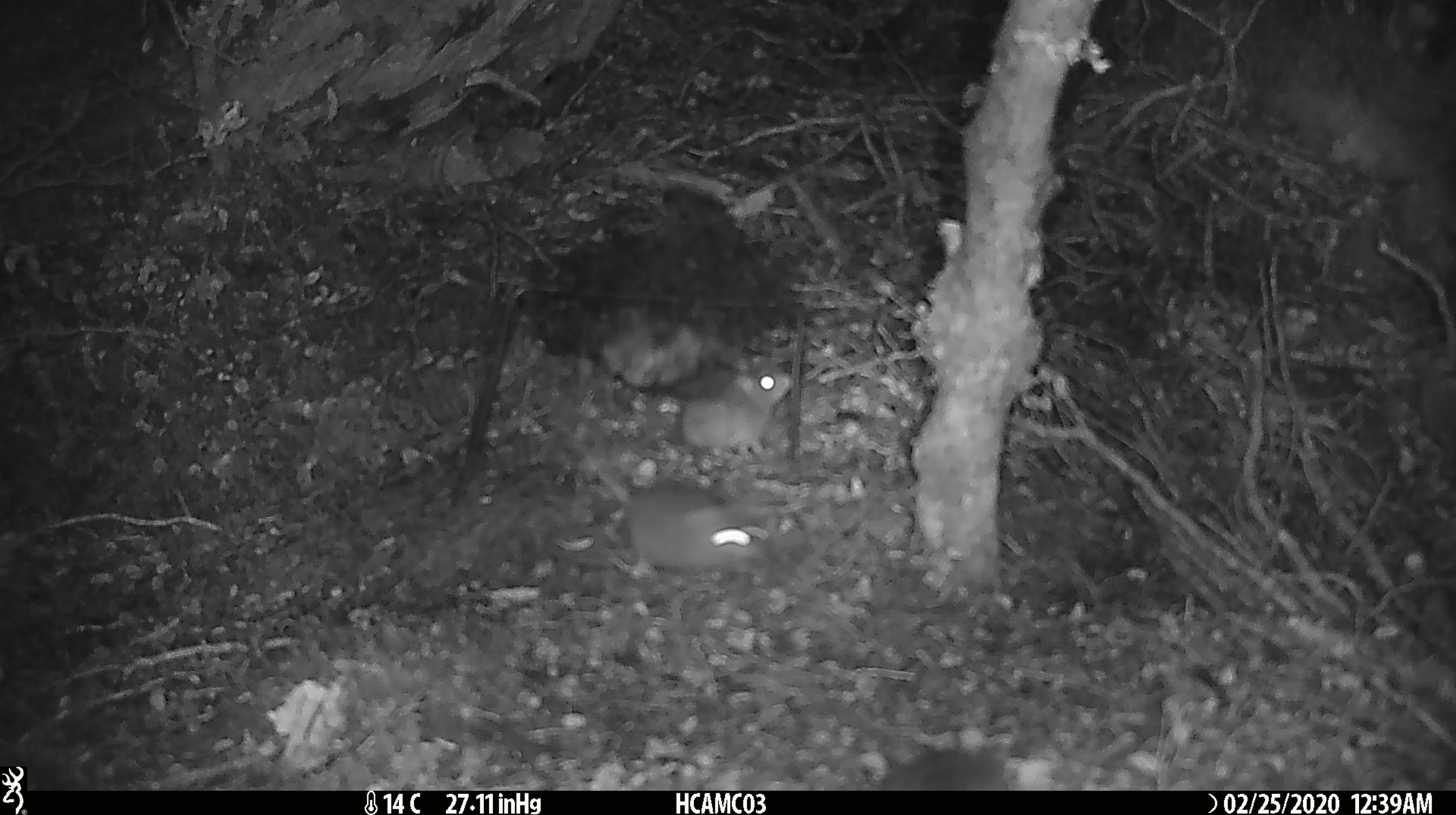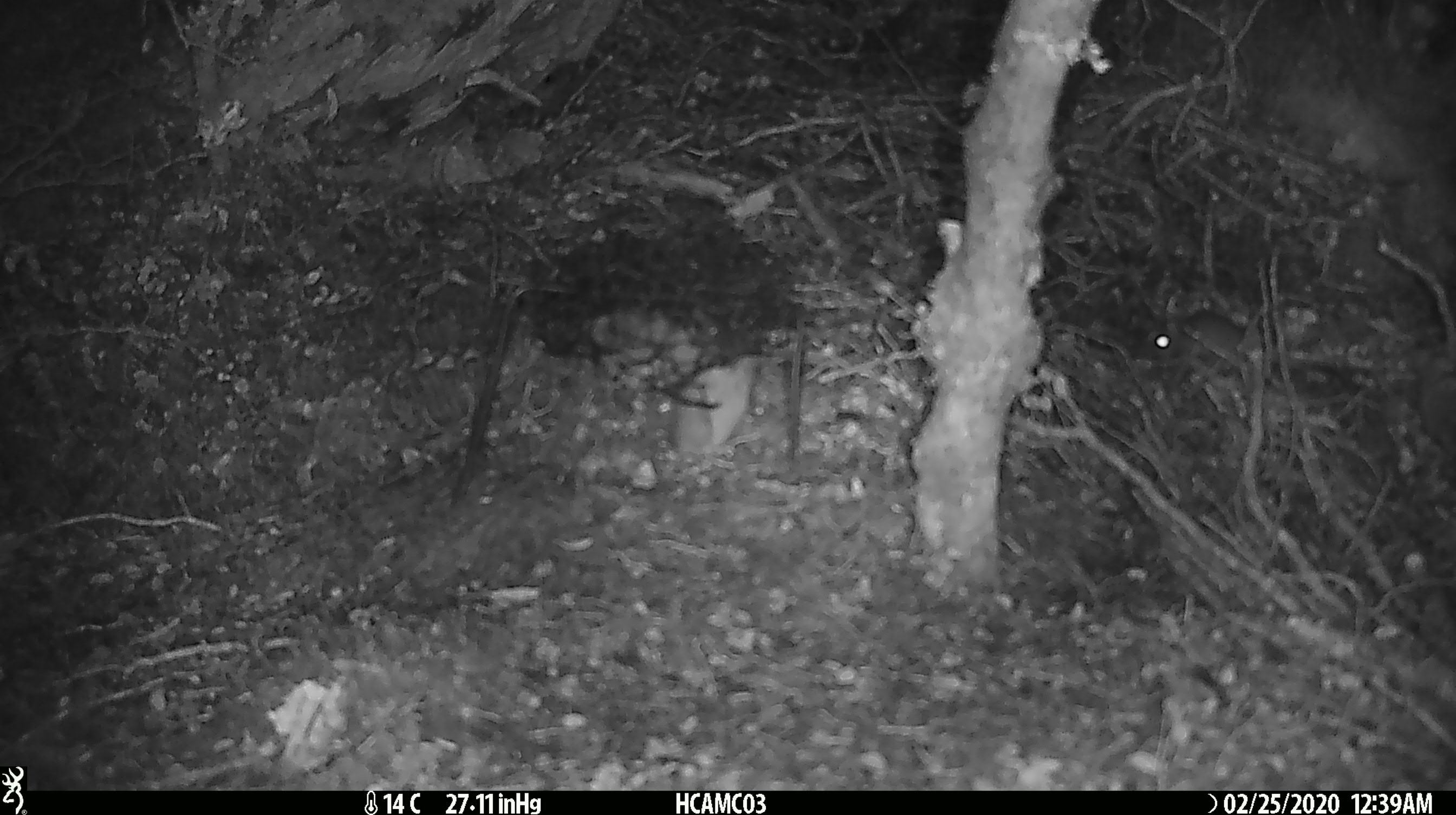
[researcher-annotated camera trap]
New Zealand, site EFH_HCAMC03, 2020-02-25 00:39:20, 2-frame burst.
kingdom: Animalia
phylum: Chordata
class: Mammalia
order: Rodentia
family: Muridae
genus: Mus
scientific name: Mus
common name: mouse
Mouse (Mus).